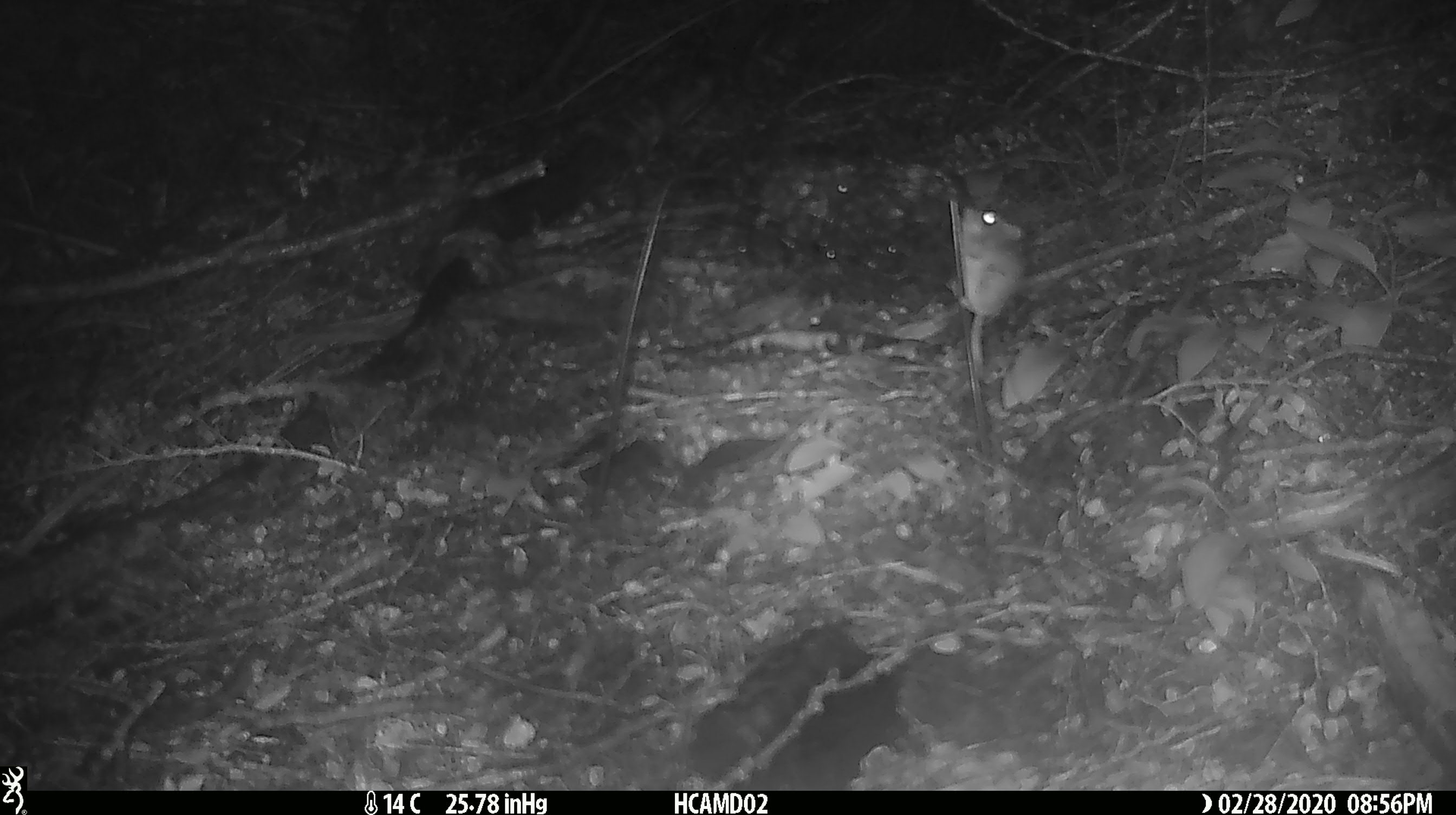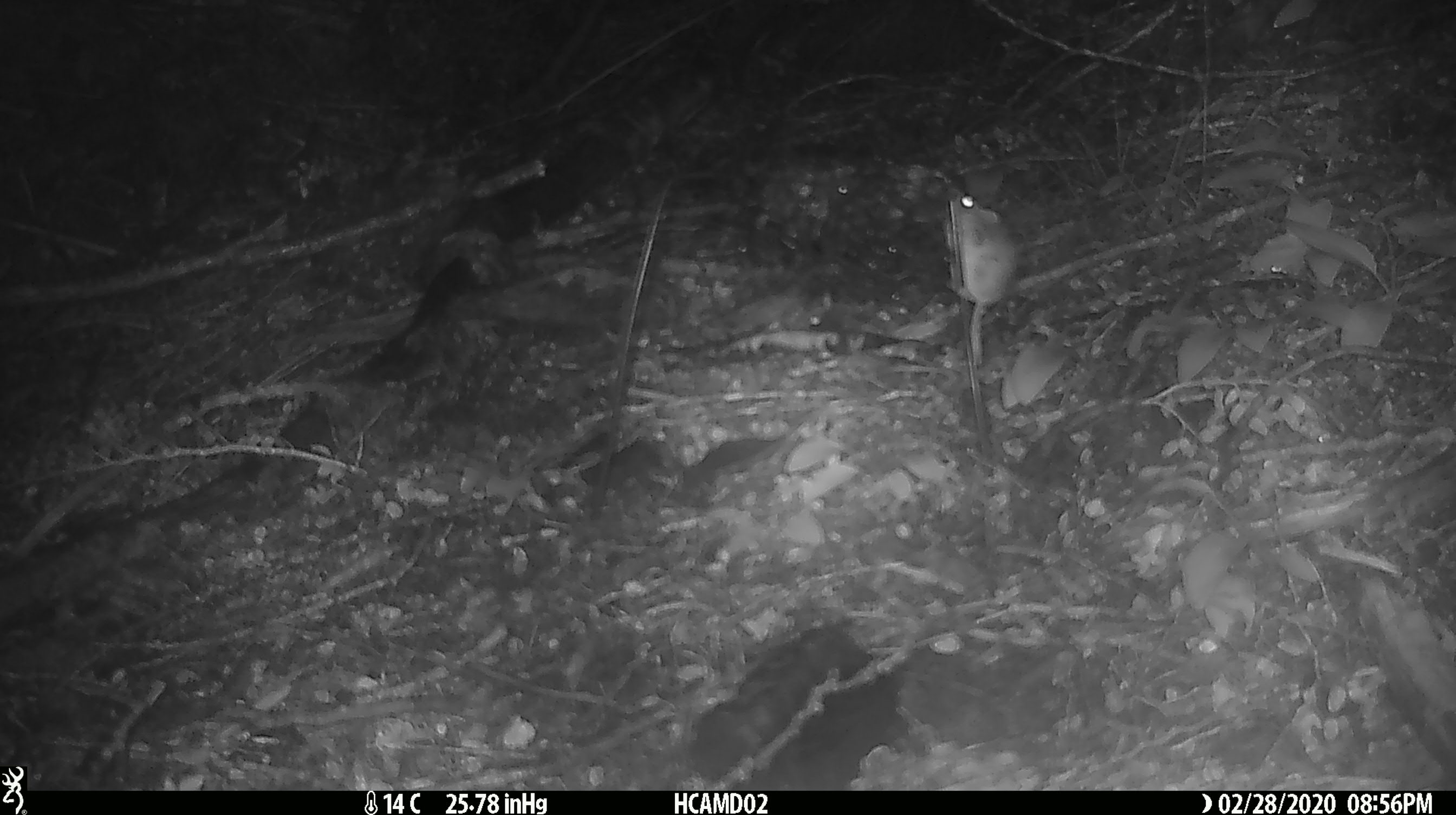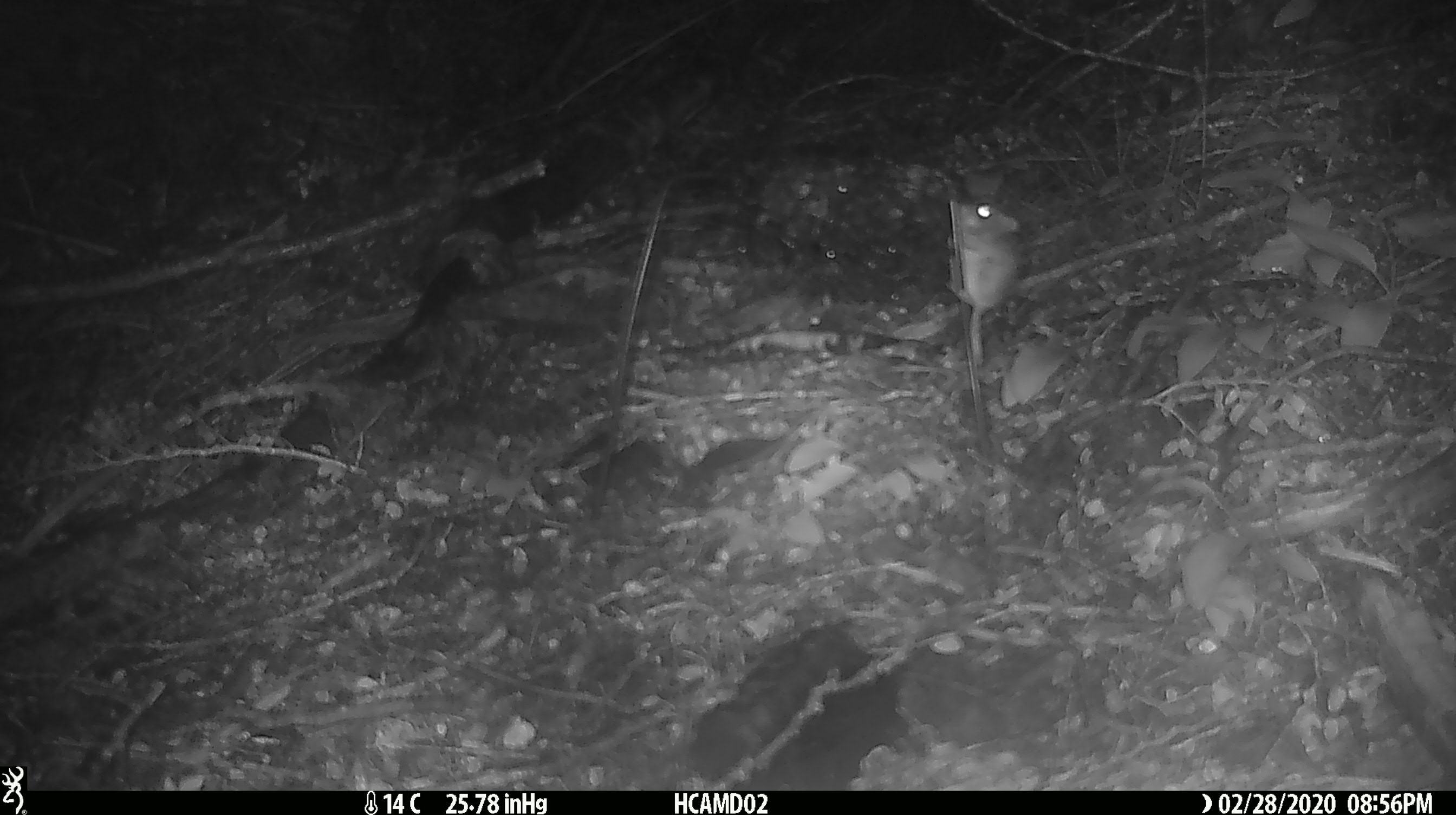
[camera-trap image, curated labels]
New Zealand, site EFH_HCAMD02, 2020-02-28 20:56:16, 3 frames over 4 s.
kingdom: Animalia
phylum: Chordata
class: Mammalia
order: Rodentia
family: Muridae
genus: Mus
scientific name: Mus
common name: mouse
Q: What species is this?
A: Mouse (Mus).